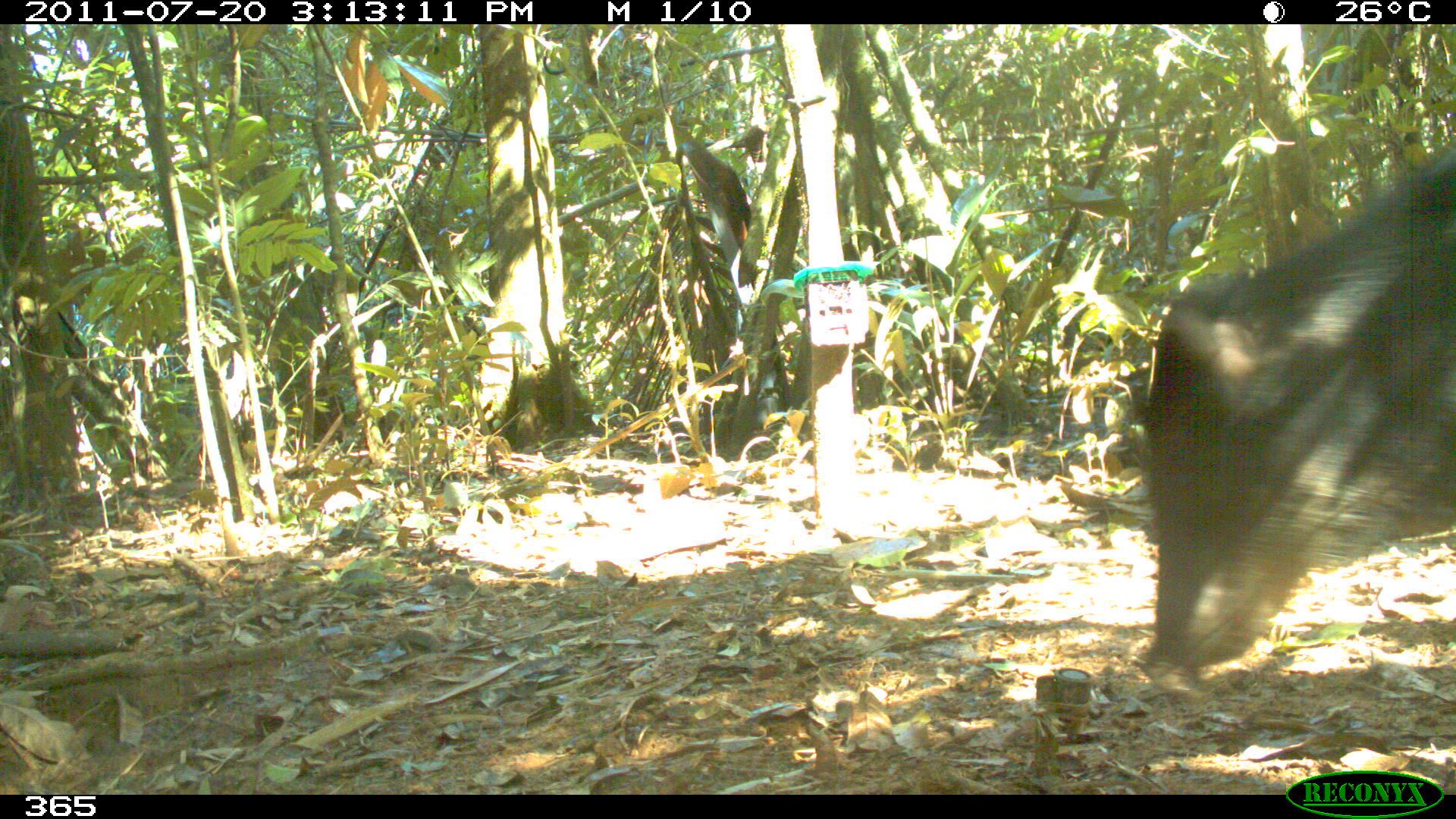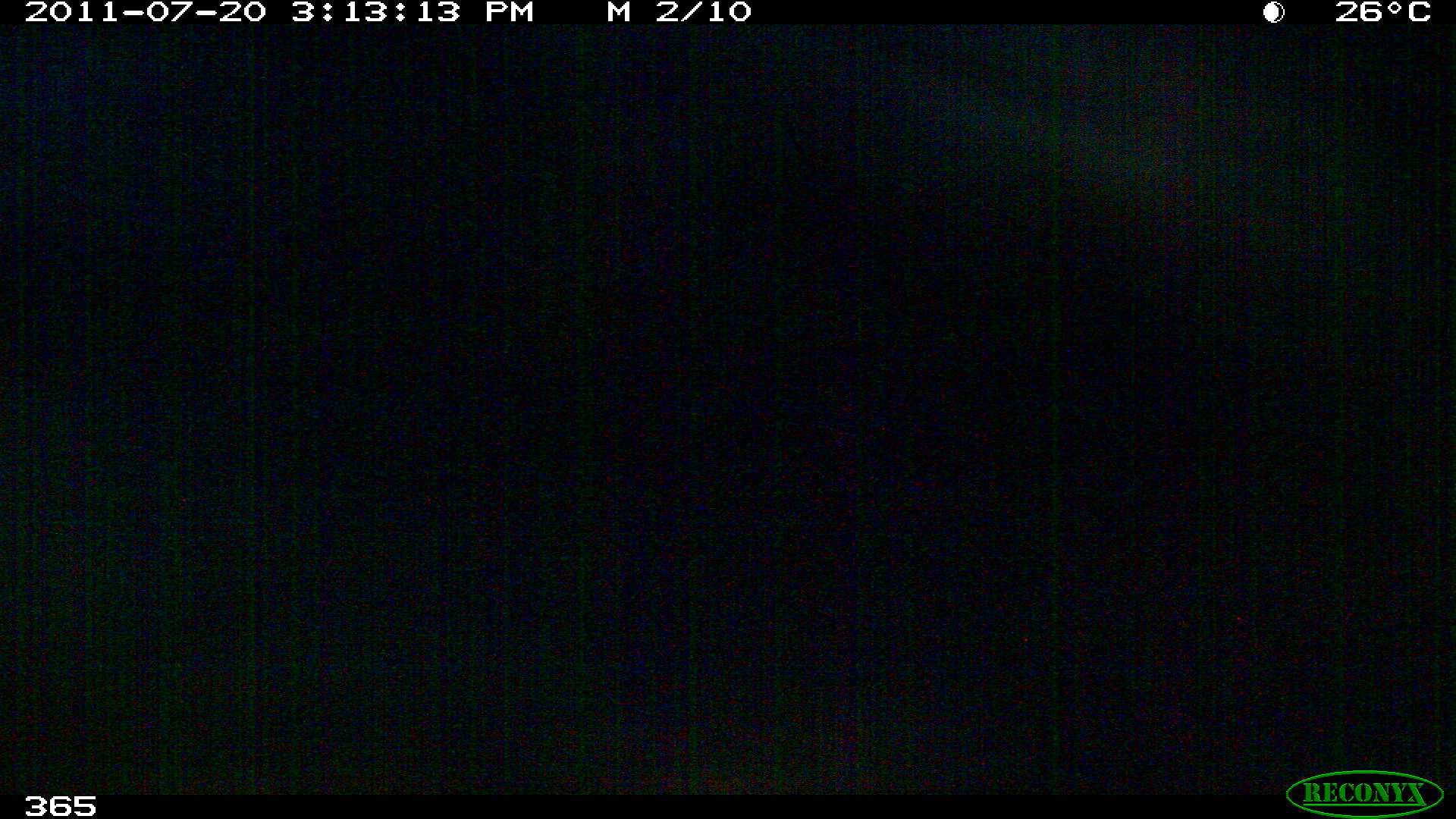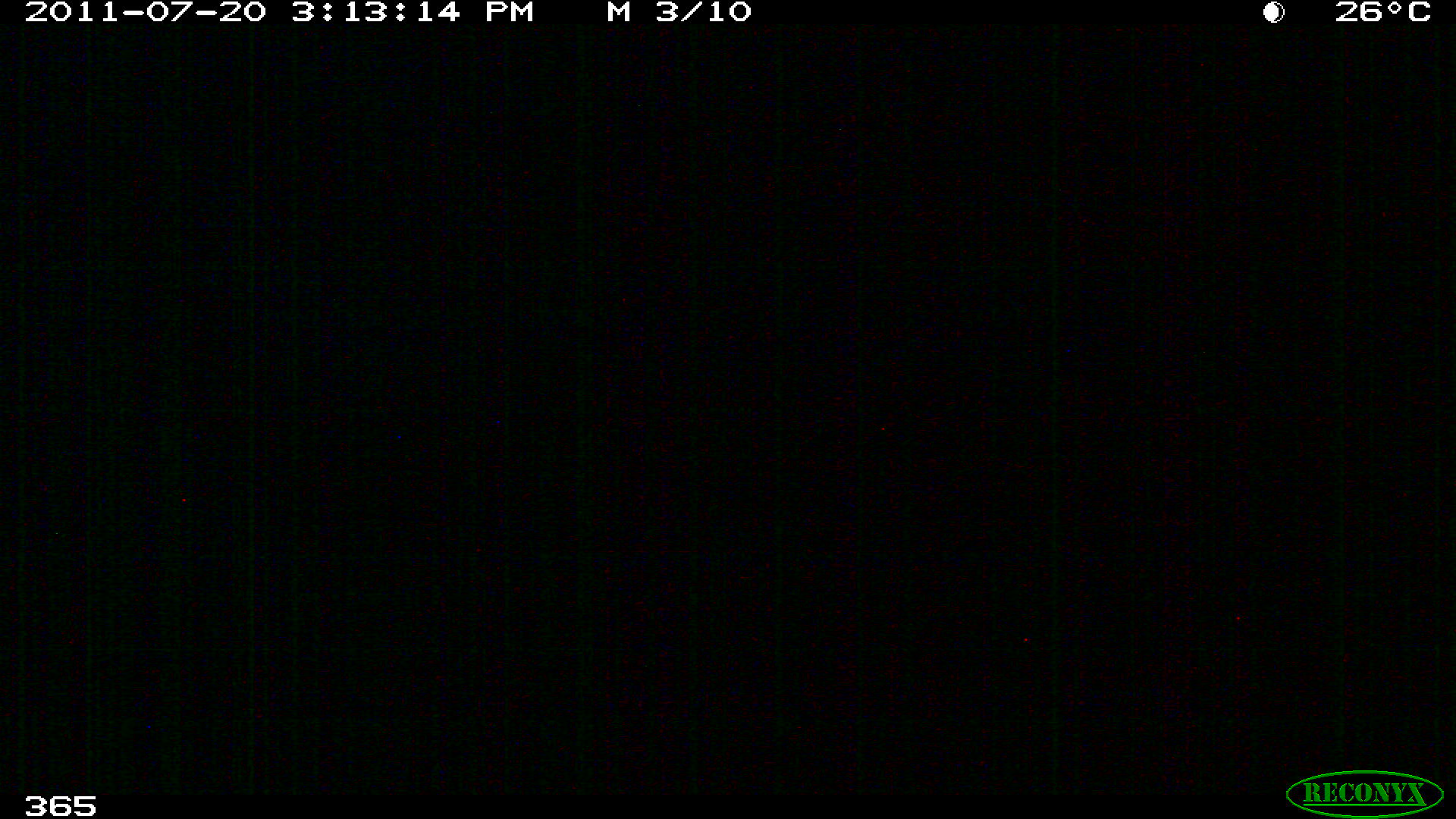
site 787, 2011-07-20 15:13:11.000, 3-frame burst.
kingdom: Animalia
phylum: Chordata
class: Mammalia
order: Artiodactyla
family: Tayassuidae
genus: Tayassu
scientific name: Tayassu pecari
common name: white-lipped peccary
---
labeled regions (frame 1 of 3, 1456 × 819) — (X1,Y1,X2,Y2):
tayassu pecari: (1136,144,1454,678)